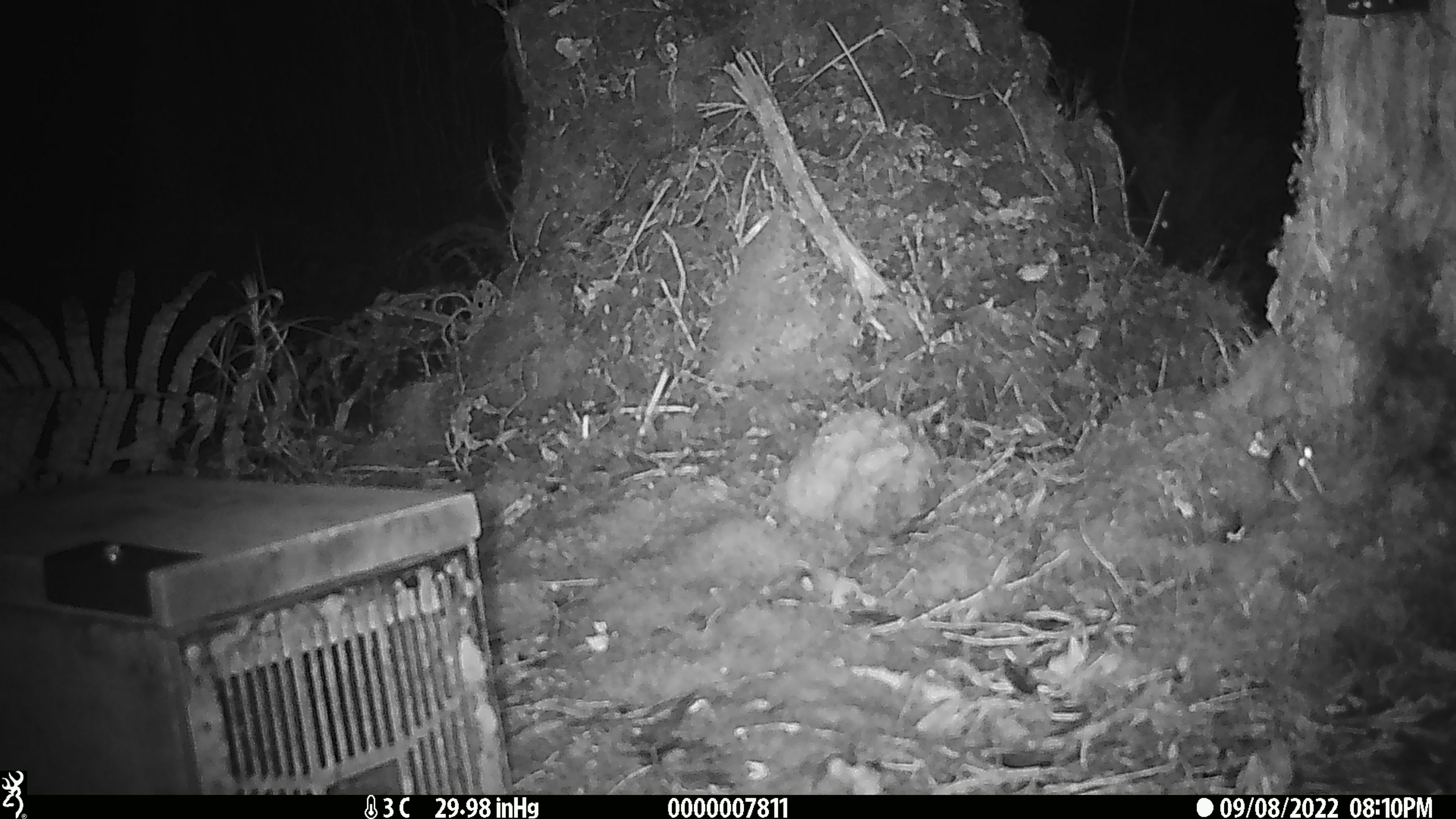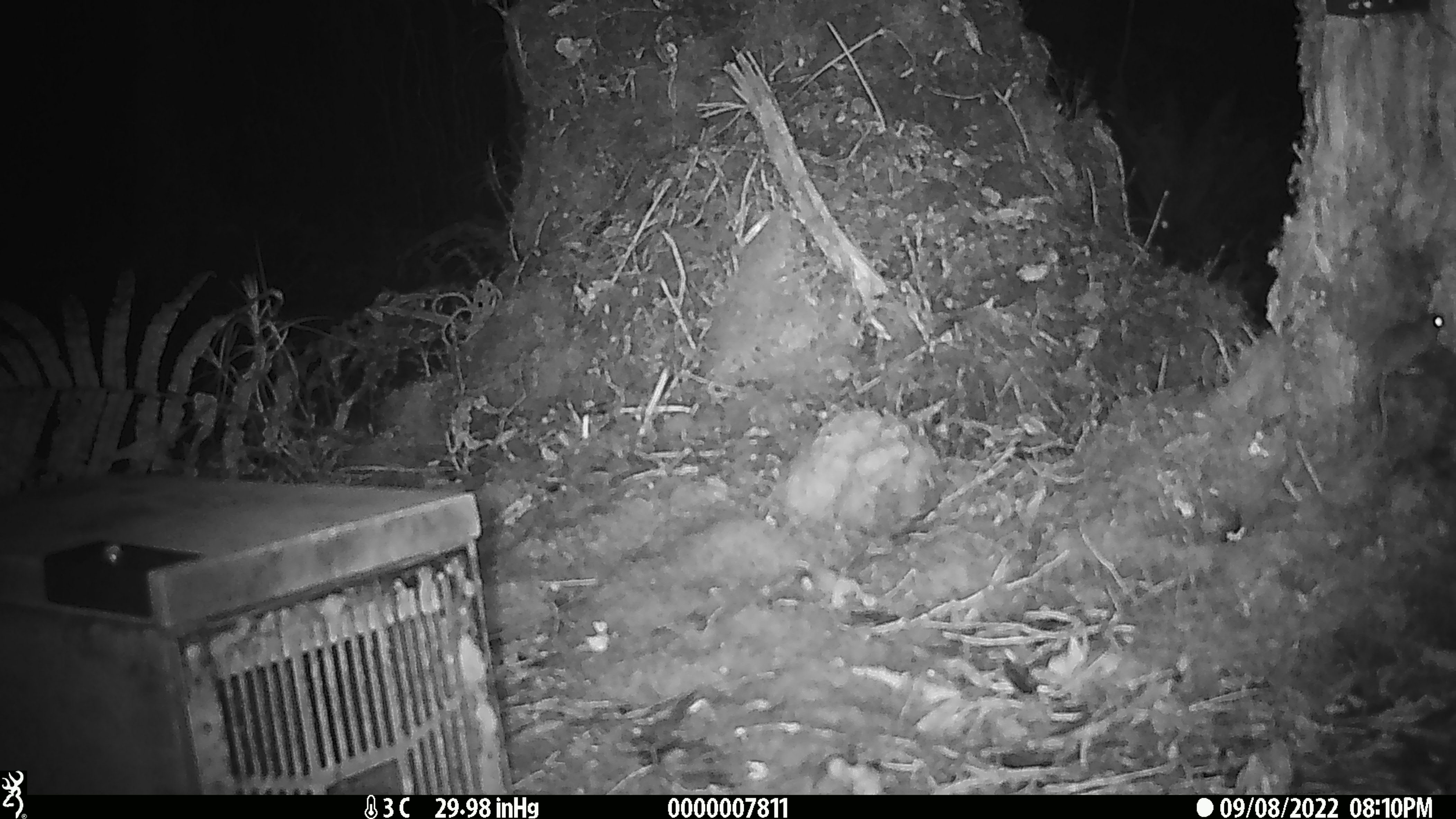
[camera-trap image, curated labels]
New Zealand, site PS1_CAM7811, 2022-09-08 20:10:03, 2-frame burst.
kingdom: Animalia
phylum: Chordata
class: Mammalia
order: Rodentia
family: Muridae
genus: Mus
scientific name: Mus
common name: mouse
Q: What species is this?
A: Mouse (Mus).